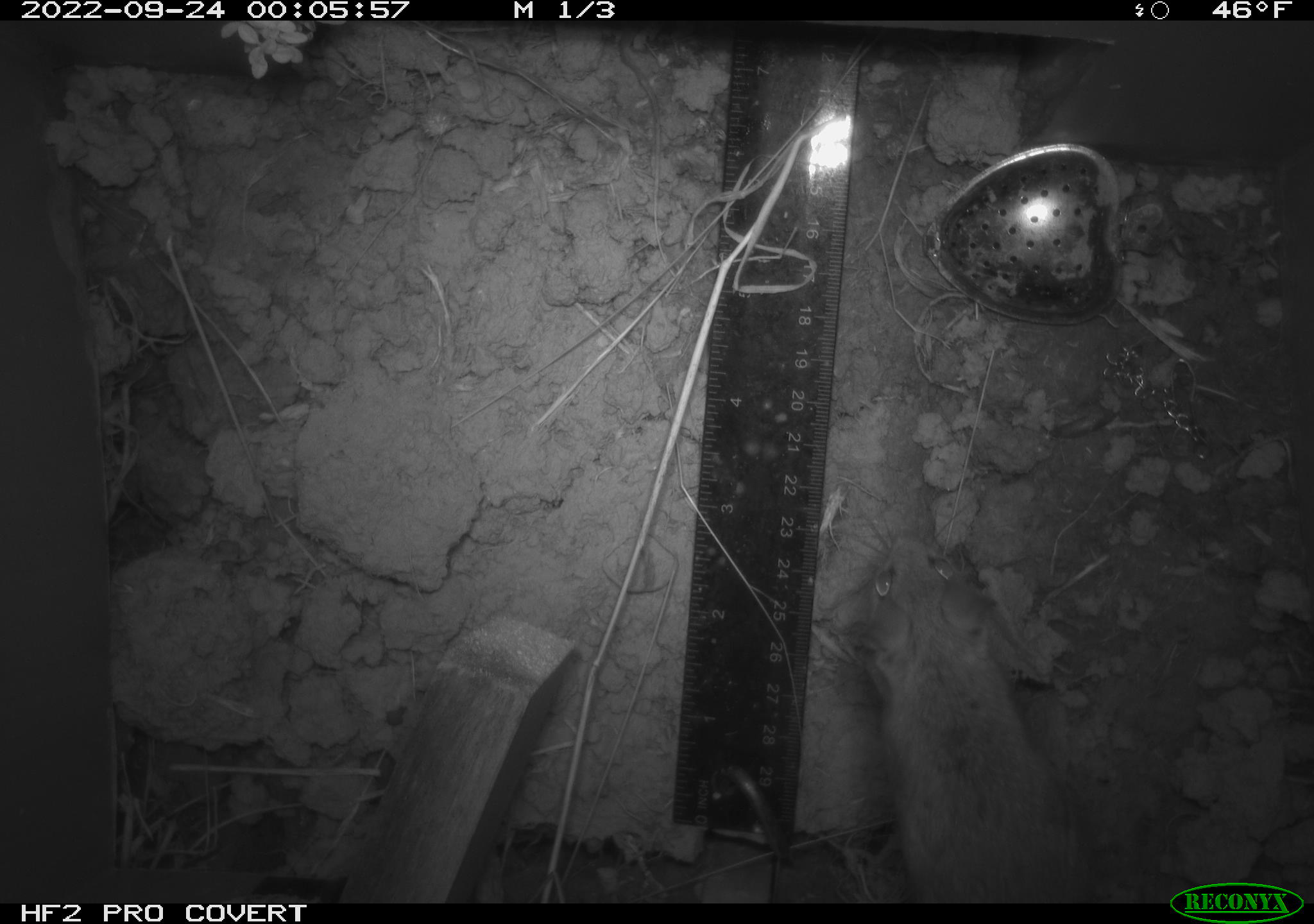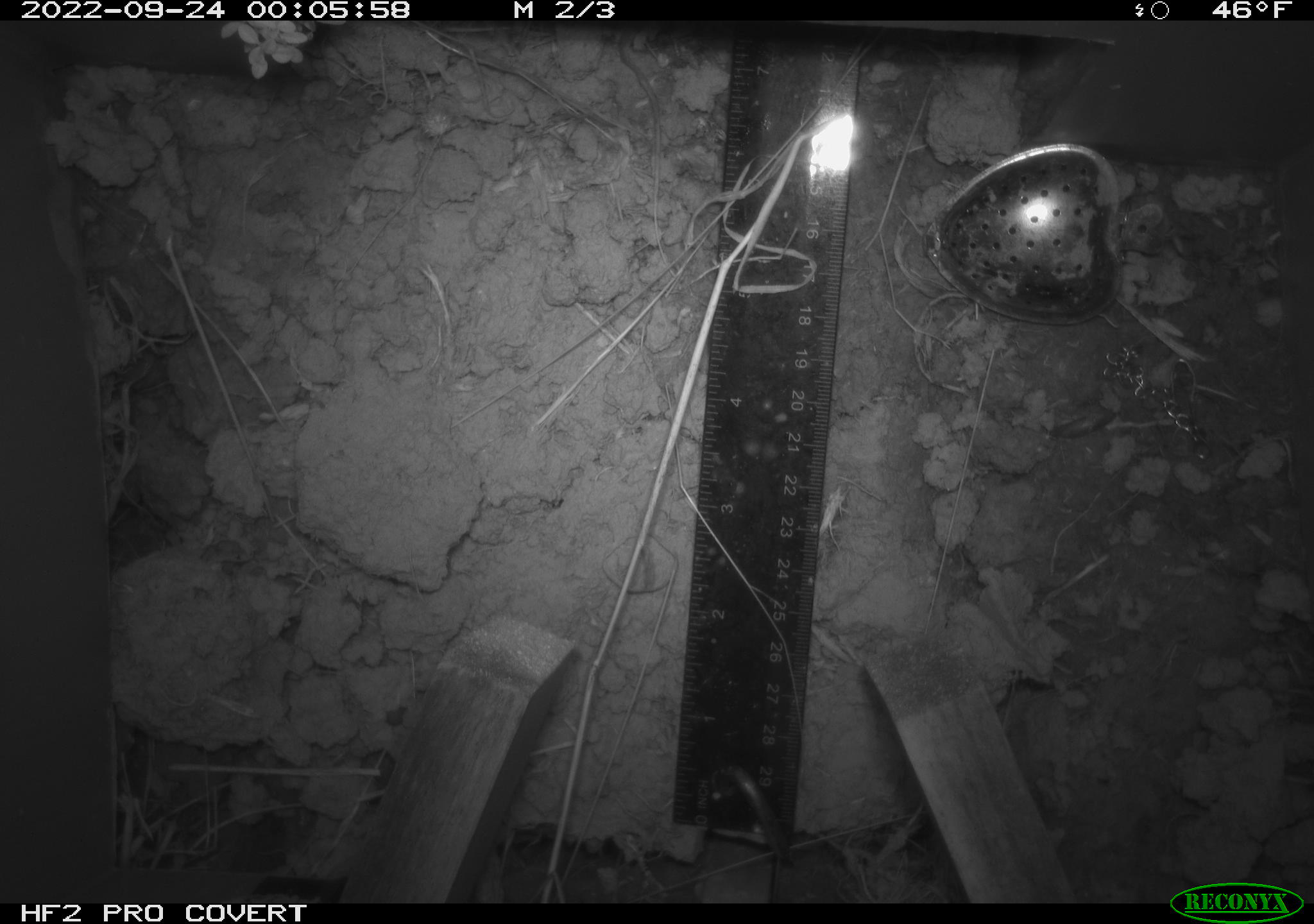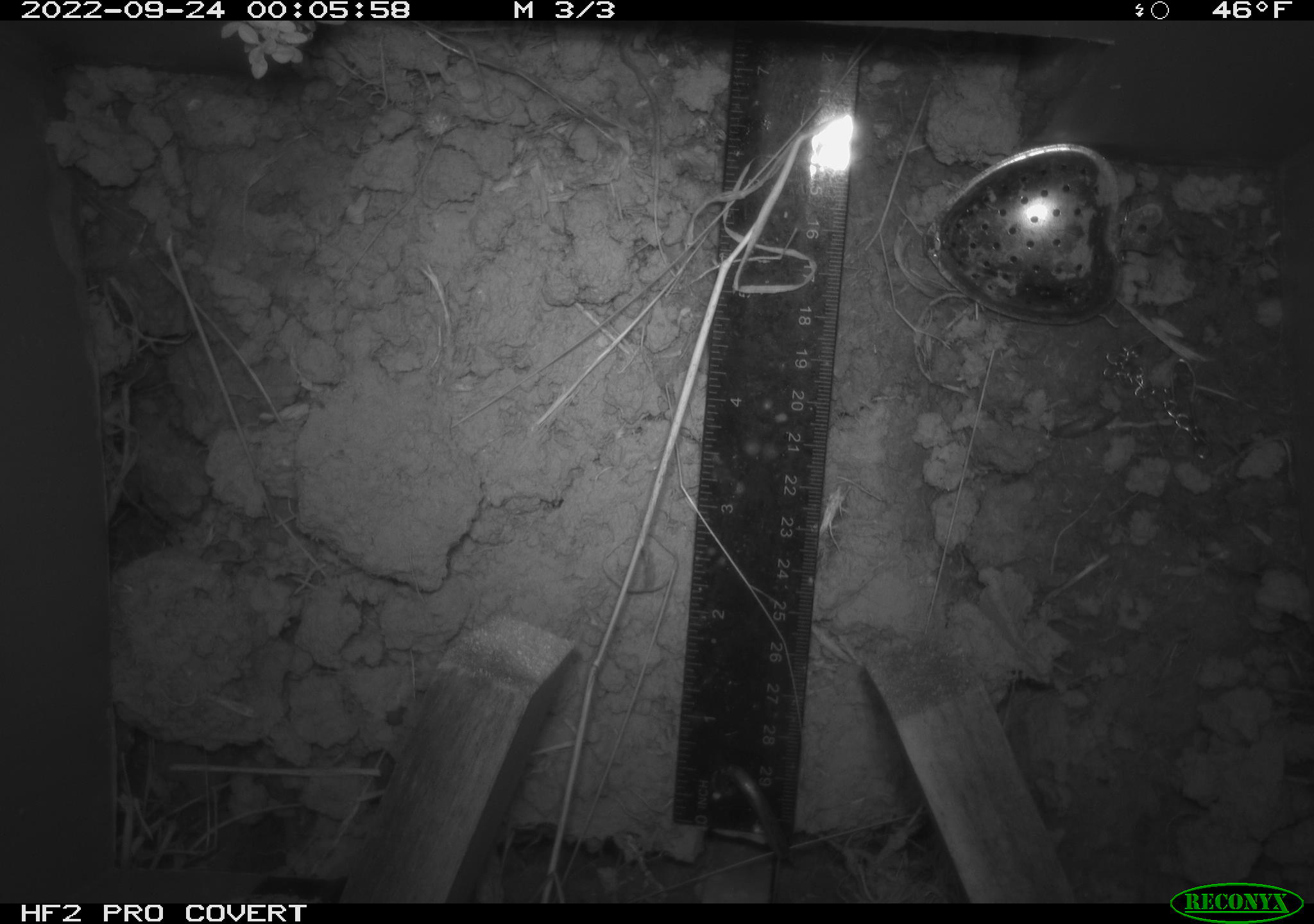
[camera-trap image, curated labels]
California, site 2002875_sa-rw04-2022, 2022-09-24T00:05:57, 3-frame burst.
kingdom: Animalia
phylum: Chordata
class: Mammalia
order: Rodentia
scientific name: Rodentia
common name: mouse species